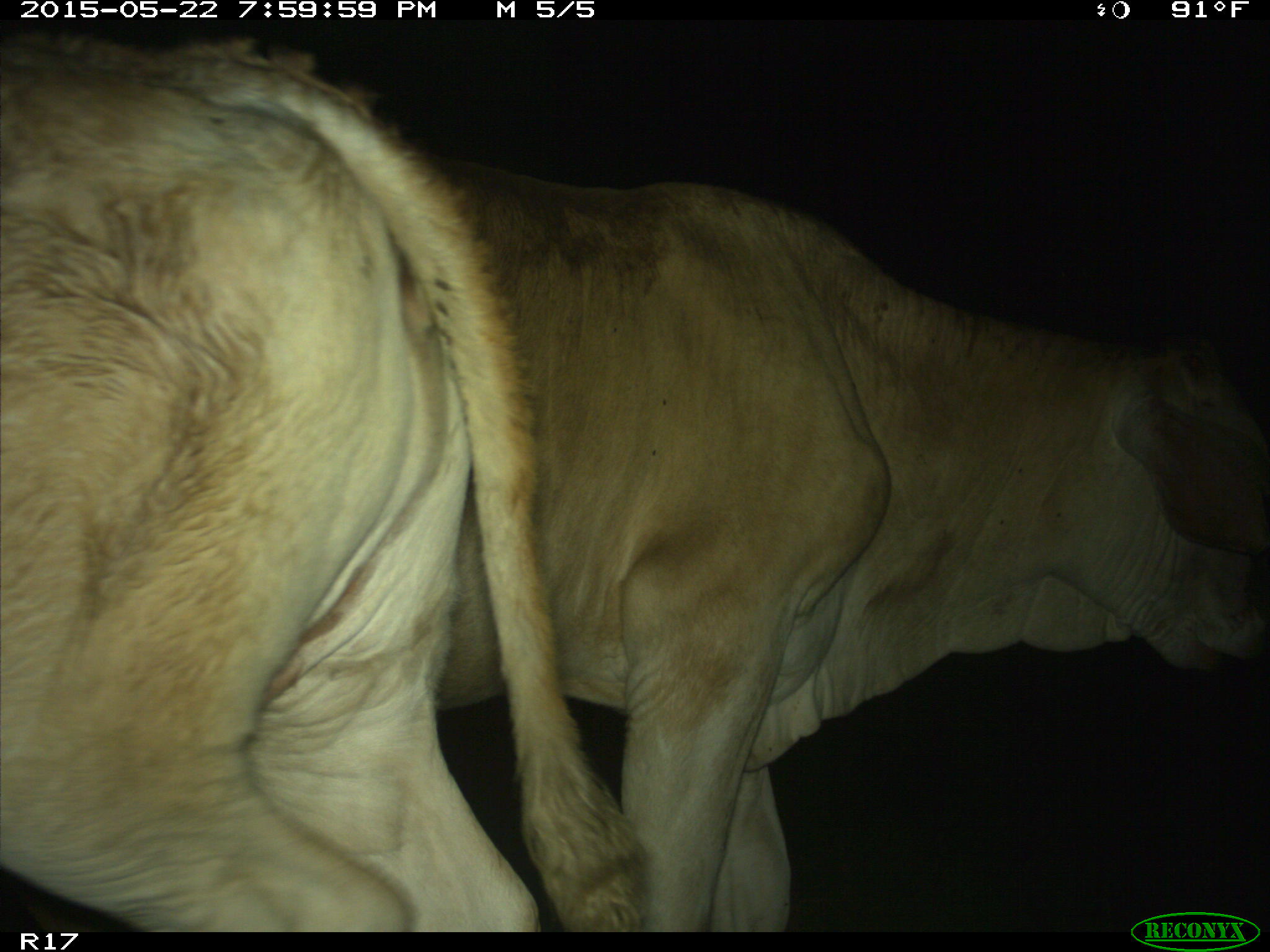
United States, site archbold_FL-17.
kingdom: Animalia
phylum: Chordata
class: Mammalia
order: Artiodactyla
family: Bovidae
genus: Bos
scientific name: Bos taurus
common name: domestic cow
Bos taurus (domestic cow).